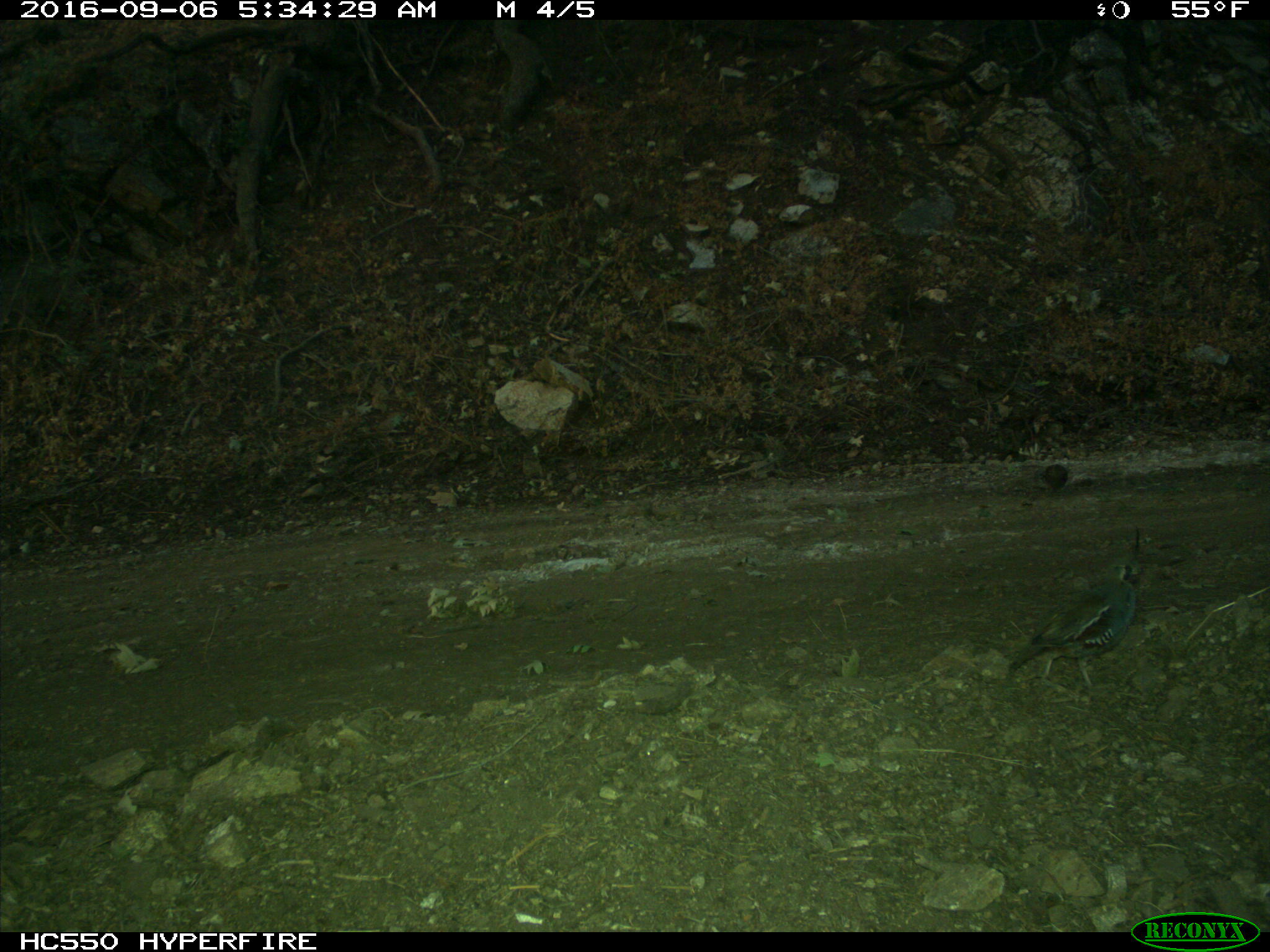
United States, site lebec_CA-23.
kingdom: Animalia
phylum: Chordata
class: Aves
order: Galliformes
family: Odontophoridae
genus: Callipepla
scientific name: Callipepla californica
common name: california quail